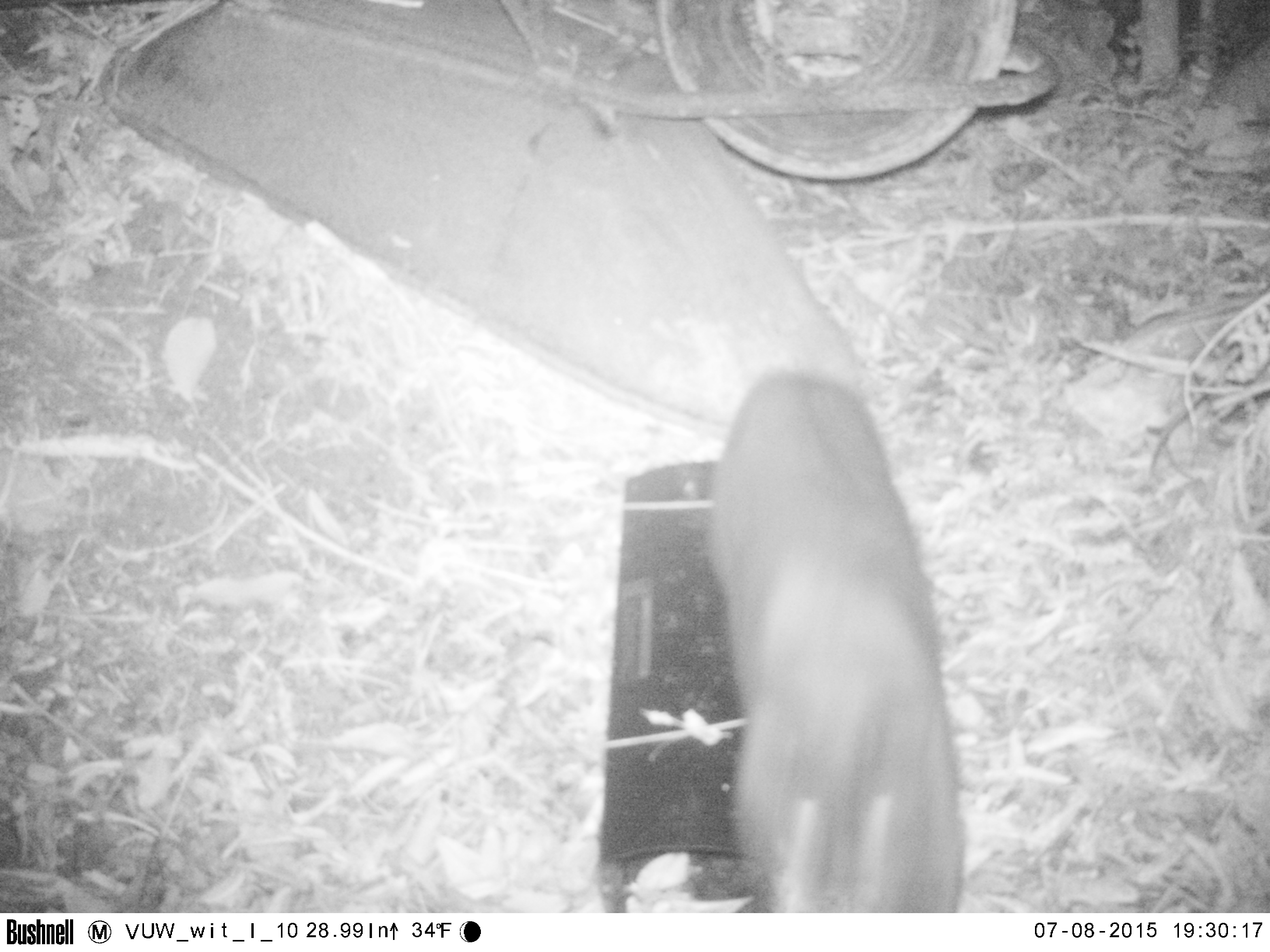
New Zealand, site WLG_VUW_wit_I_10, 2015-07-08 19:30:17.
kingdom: Animalia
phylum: Chordata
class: Mammalia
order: Carnivora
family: Felidae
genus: Felis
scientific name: Felis catus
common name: domestic cat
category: cat